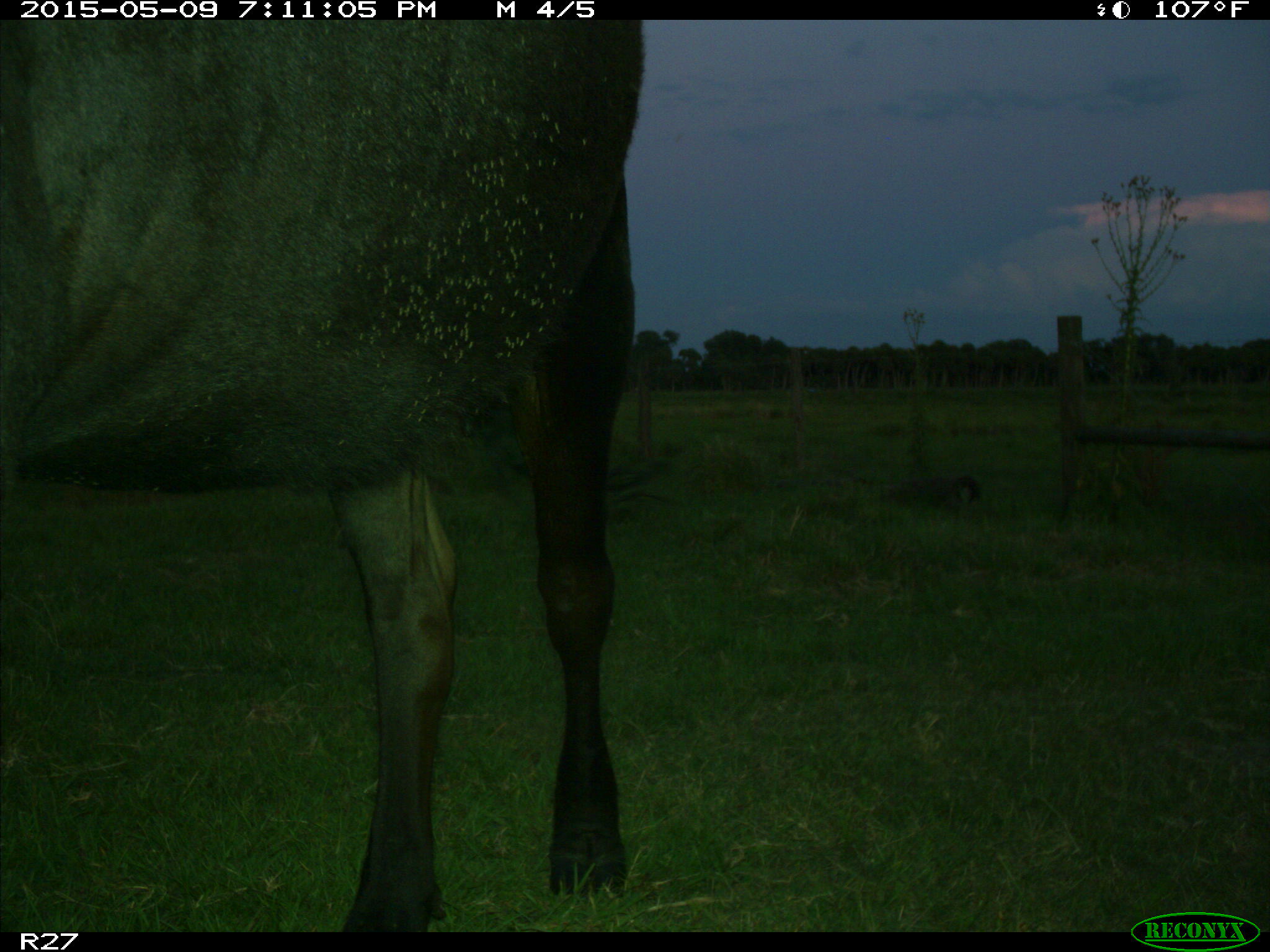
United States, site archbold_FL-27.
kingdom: Animalia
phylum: Chordata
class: Mammalia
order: Artiodactyla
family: Bovidae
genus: Bos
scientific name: Bos taurus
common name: domestic cow